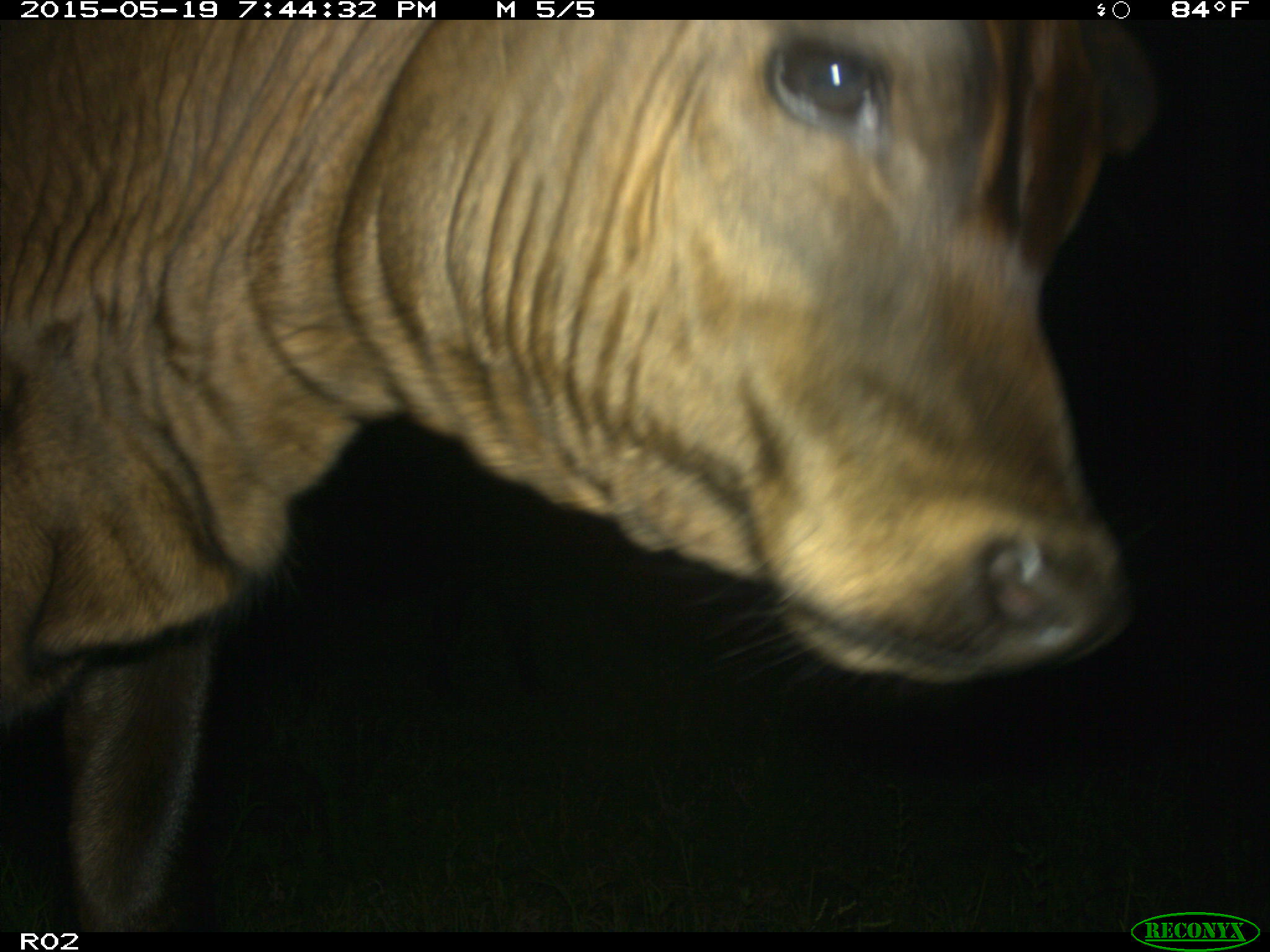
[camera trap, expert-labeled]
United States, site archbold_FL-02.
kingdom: Animalia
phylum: Chordata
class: Mammalia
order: Artiodactyla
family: Bovidae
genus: Bos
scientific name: Bos taurus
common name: domestic cow